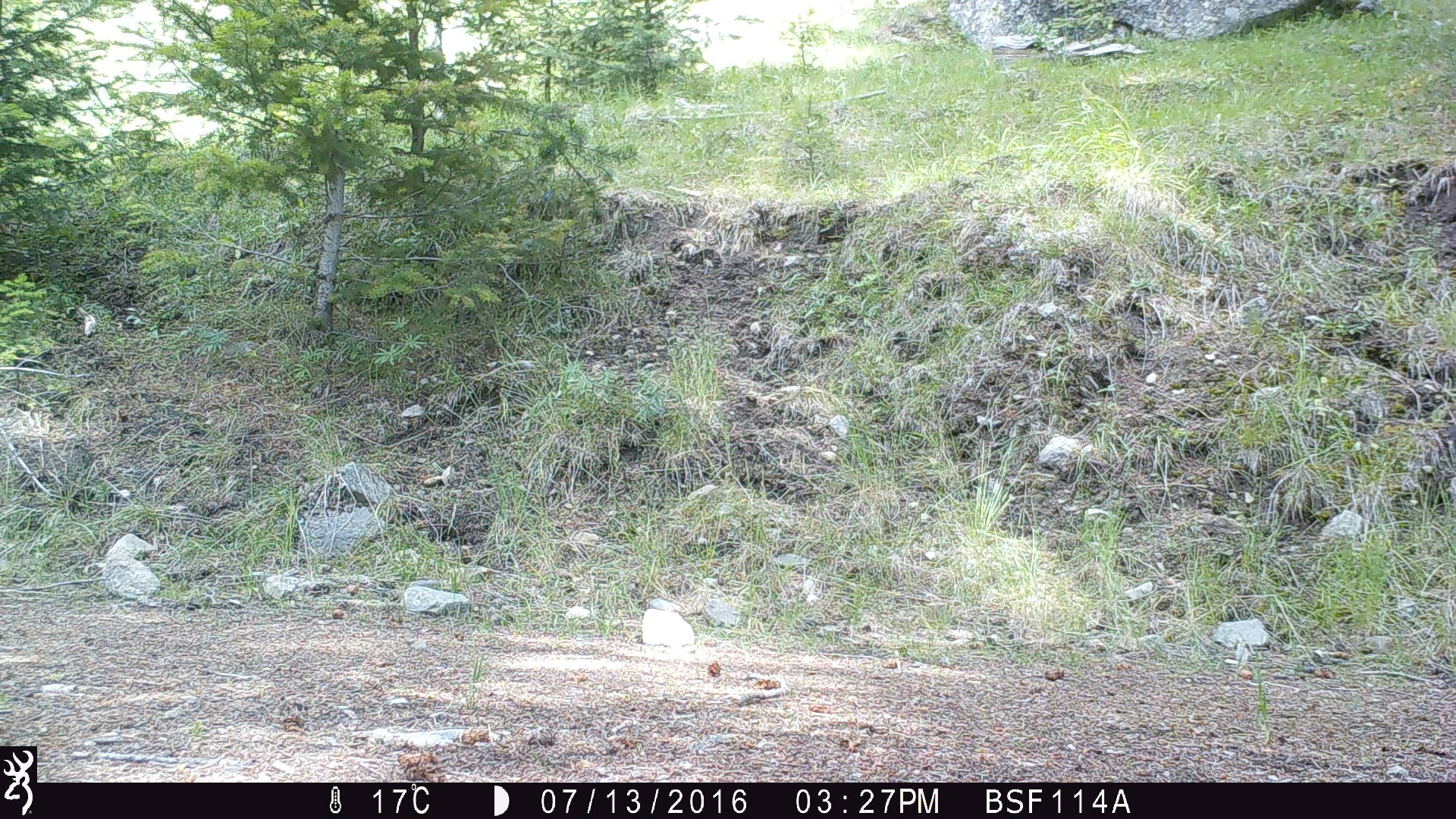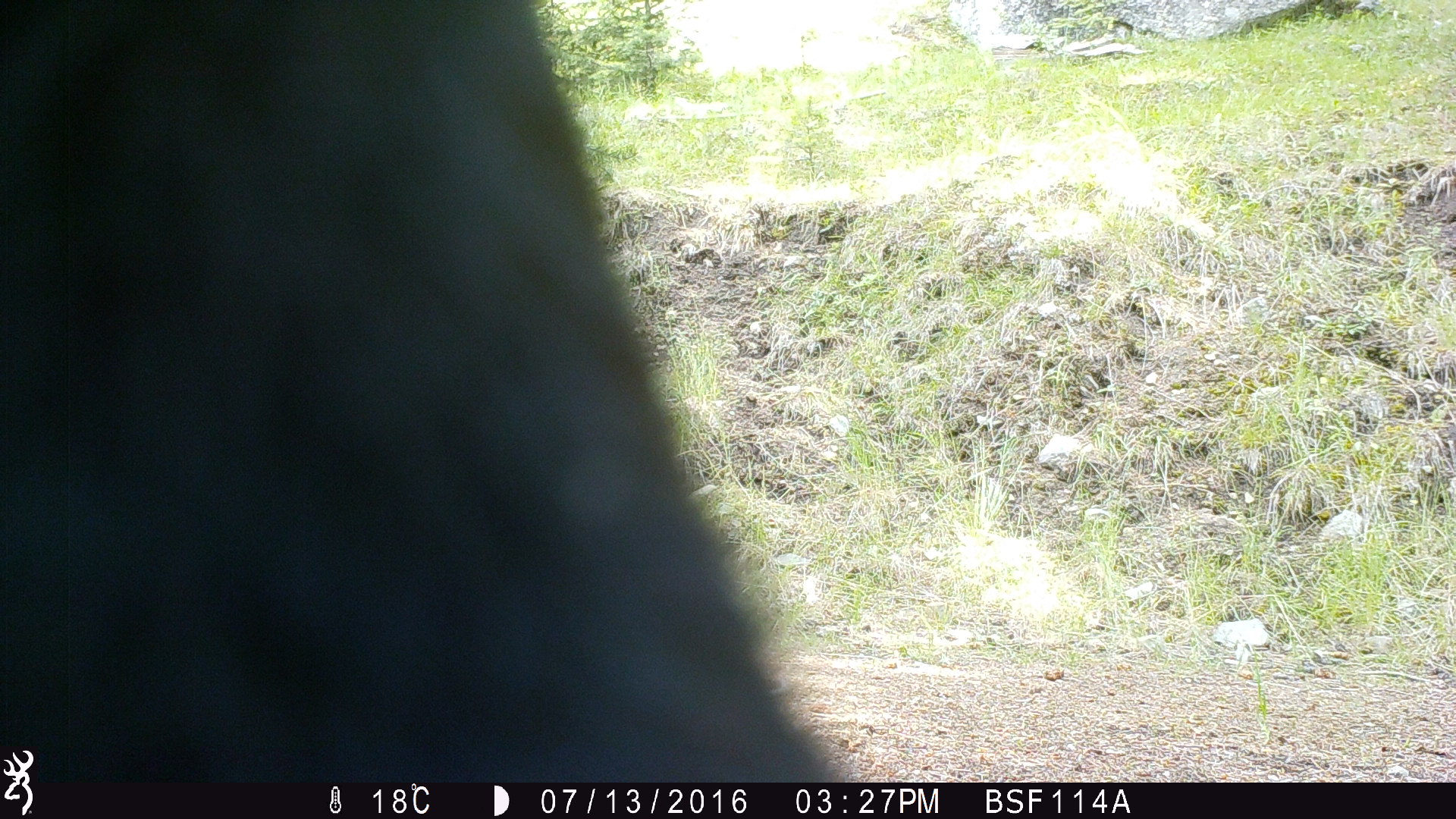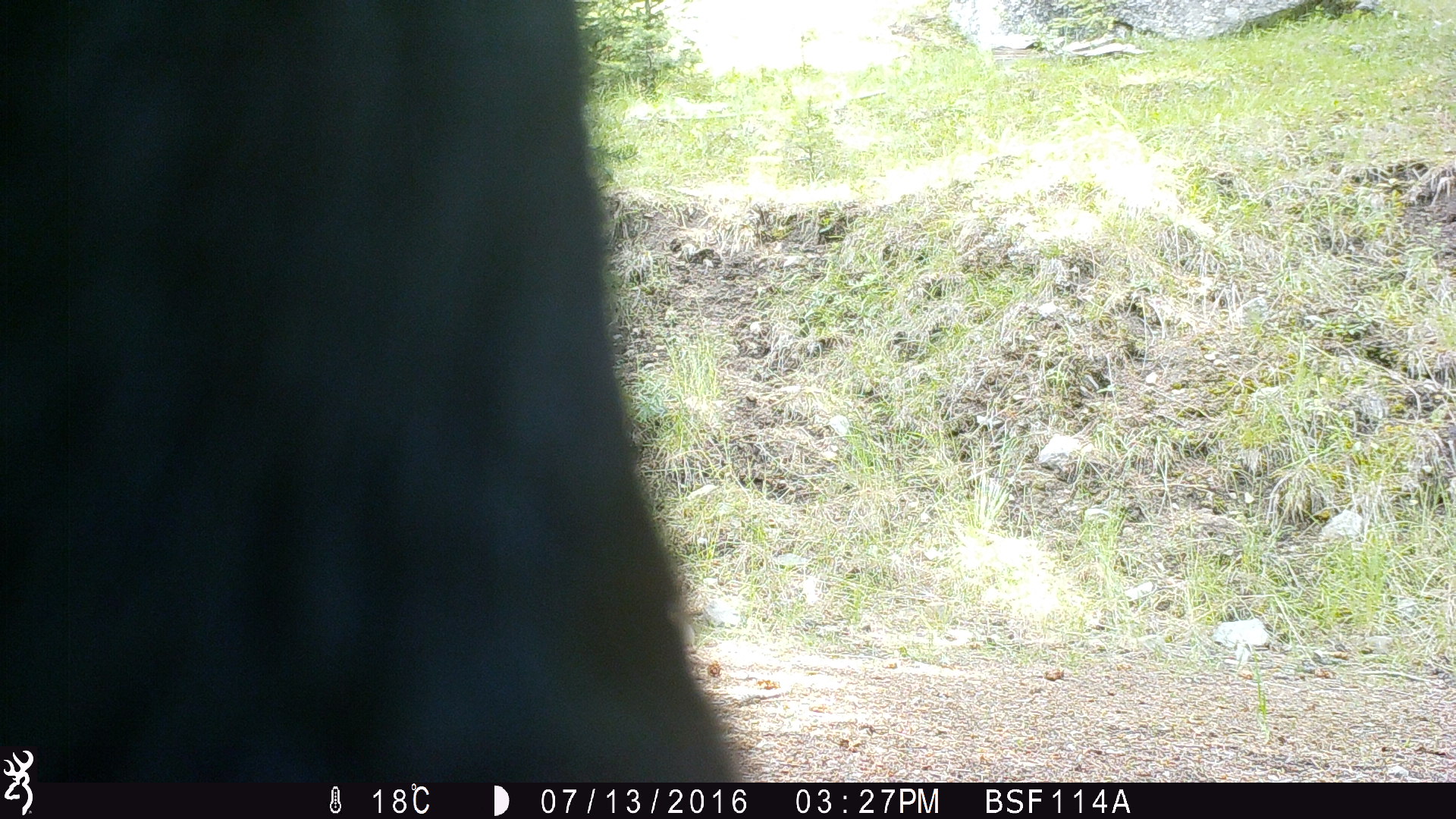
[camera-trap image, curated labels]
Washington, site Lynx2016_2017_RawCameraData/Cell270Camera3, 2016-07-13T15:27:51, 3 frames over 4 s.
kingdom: Animalia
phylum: Chordata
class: Mammalia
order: Artiodactyla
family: Bovidae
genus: Bos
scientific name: Bos taurus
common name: domestic cattle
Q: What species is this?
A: Domestic cattle (Bos taurus).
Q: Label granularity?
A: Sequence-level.